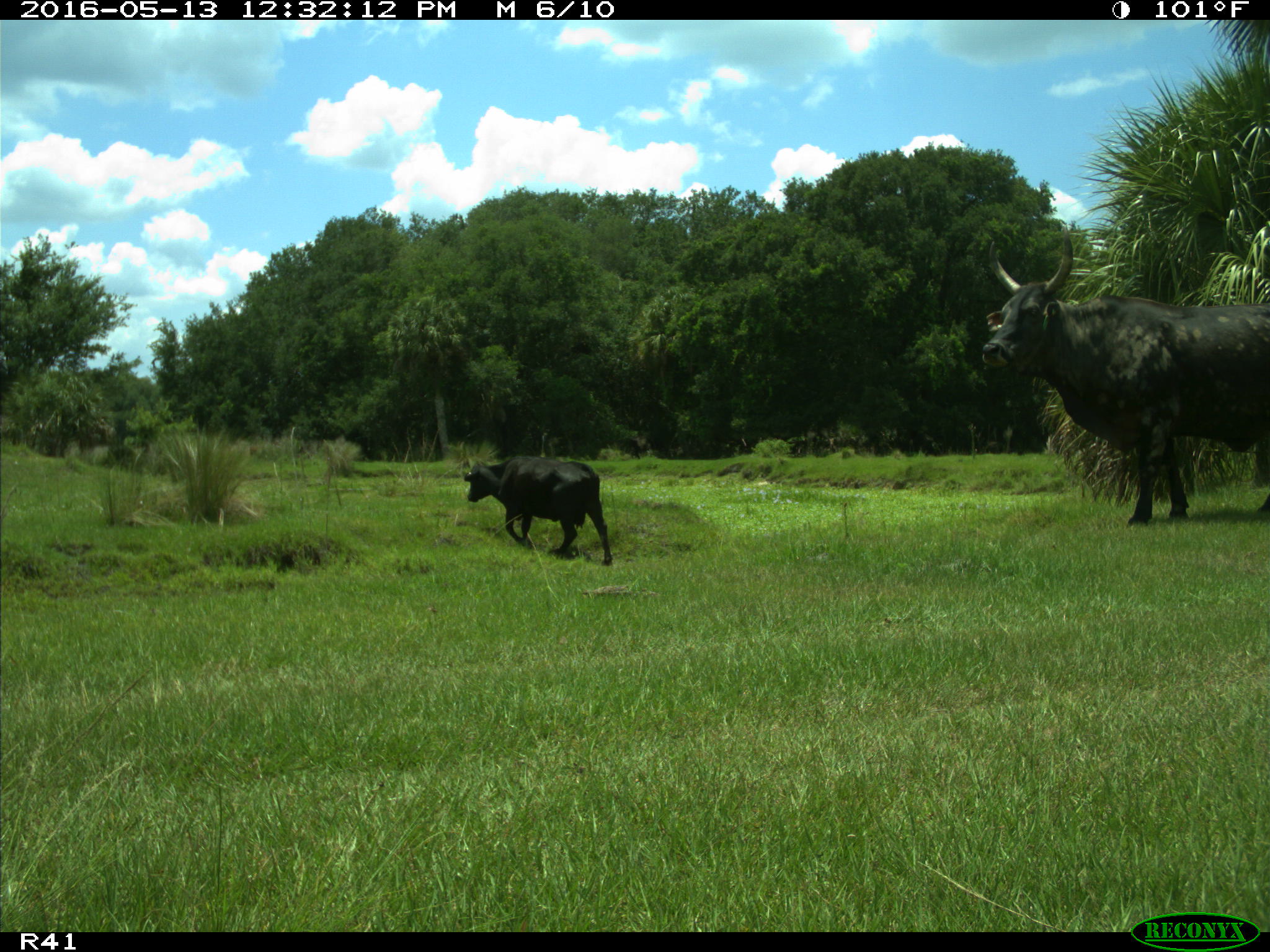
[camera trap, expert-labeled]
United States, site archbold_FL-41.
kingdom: Animalia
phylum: Chordata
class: Mammalia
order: Artiodactyla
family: Bovidae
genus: Bos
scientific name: Bos taurus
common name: domestic cow